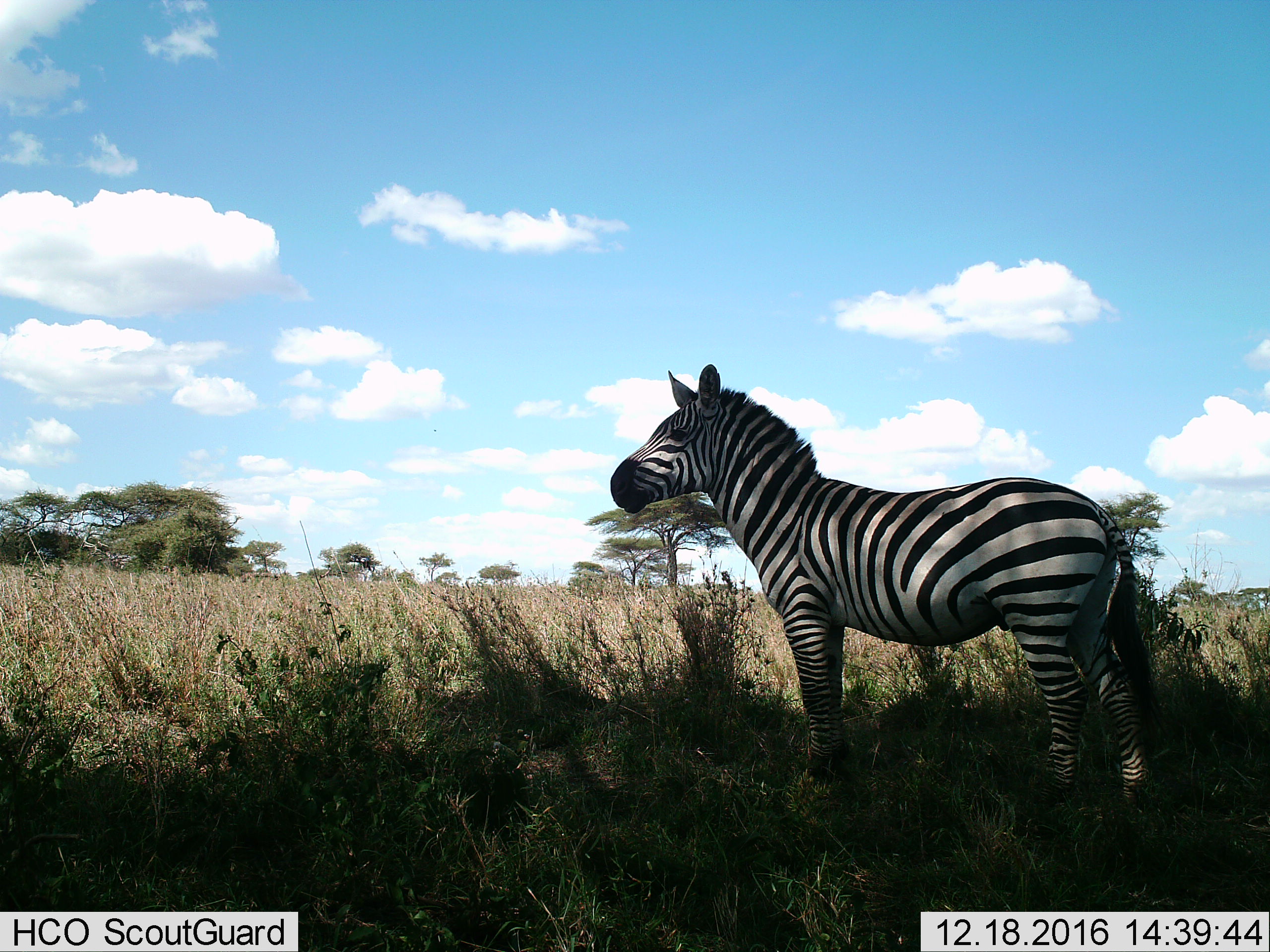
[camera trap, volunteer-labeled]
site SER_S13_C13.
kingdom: Animalia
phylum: Chordata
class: Mammalia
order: Perissodactyla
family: Equidae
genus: Equus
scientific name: Equus quagga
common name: plains zebra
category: zebraplains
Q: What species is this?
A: Zebraplains (plains zebra) (Equus quagga).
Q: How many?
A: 1.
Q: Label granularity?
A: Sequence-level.